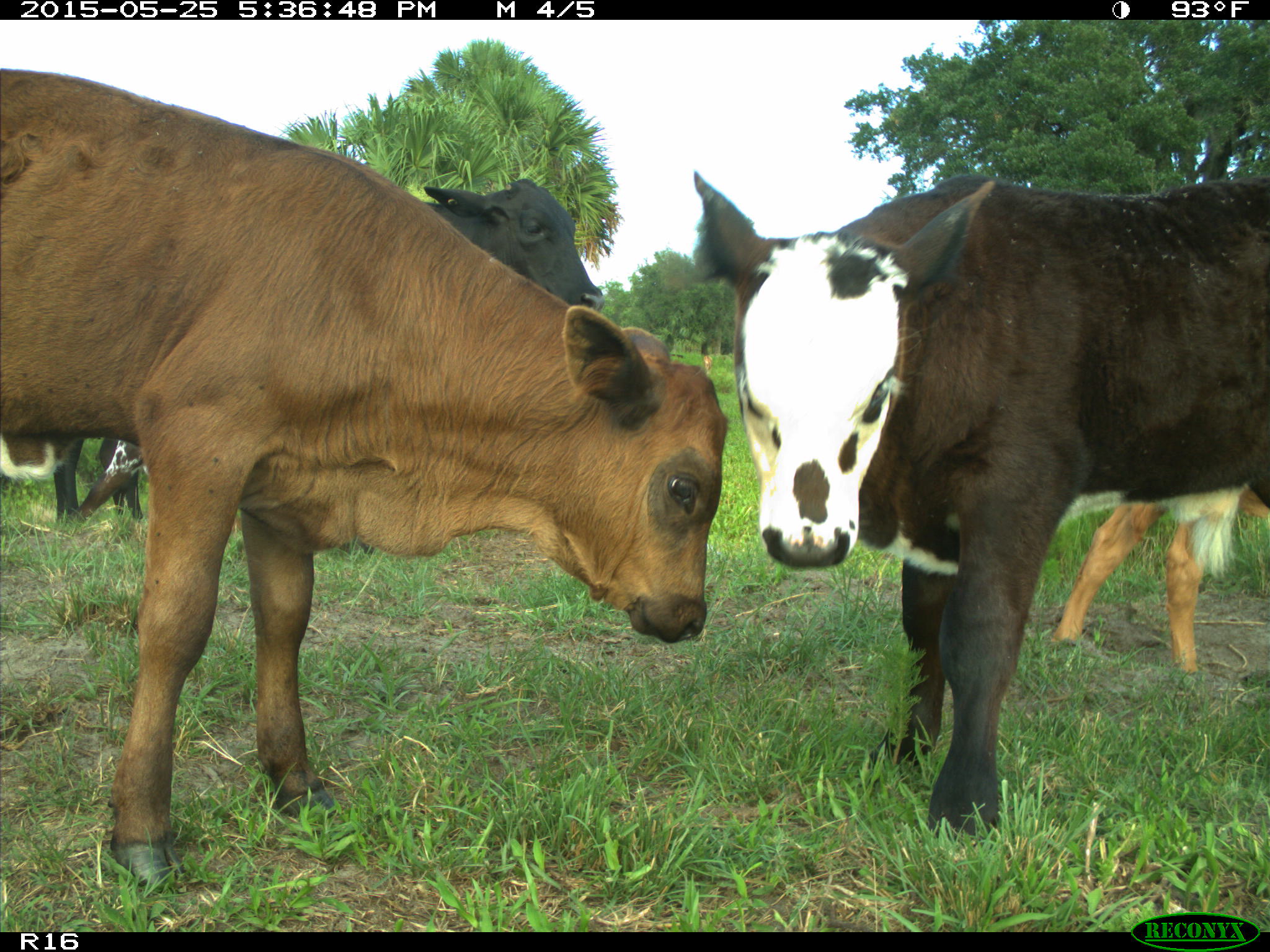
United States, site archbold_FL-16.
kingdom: Animalia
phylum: Chordata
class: Mammalia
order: Artiodactyla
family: Bovidae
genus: Bos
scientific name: Bos taurus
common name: domestic cow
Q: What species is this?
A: Bos taurus (domestic cow).